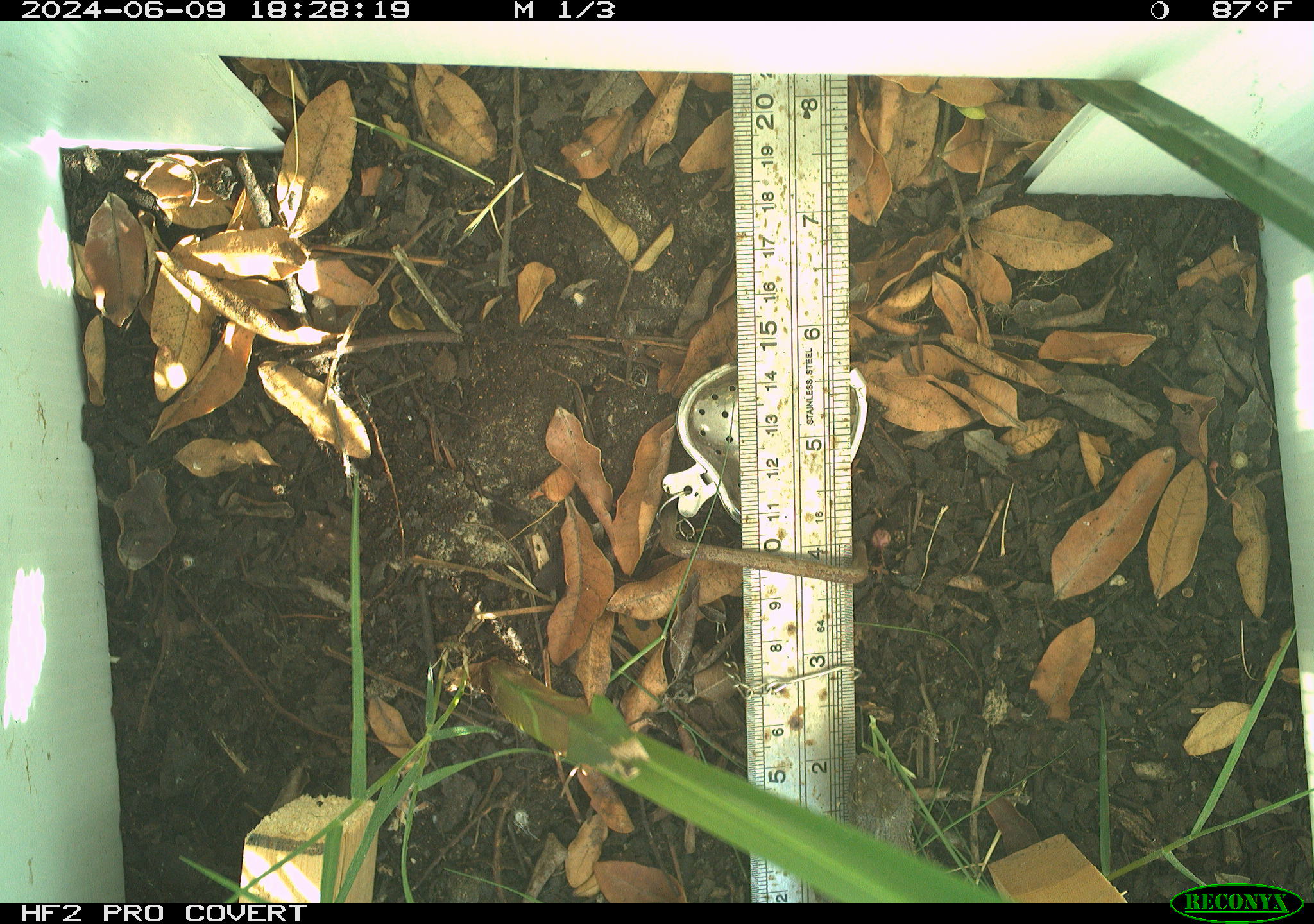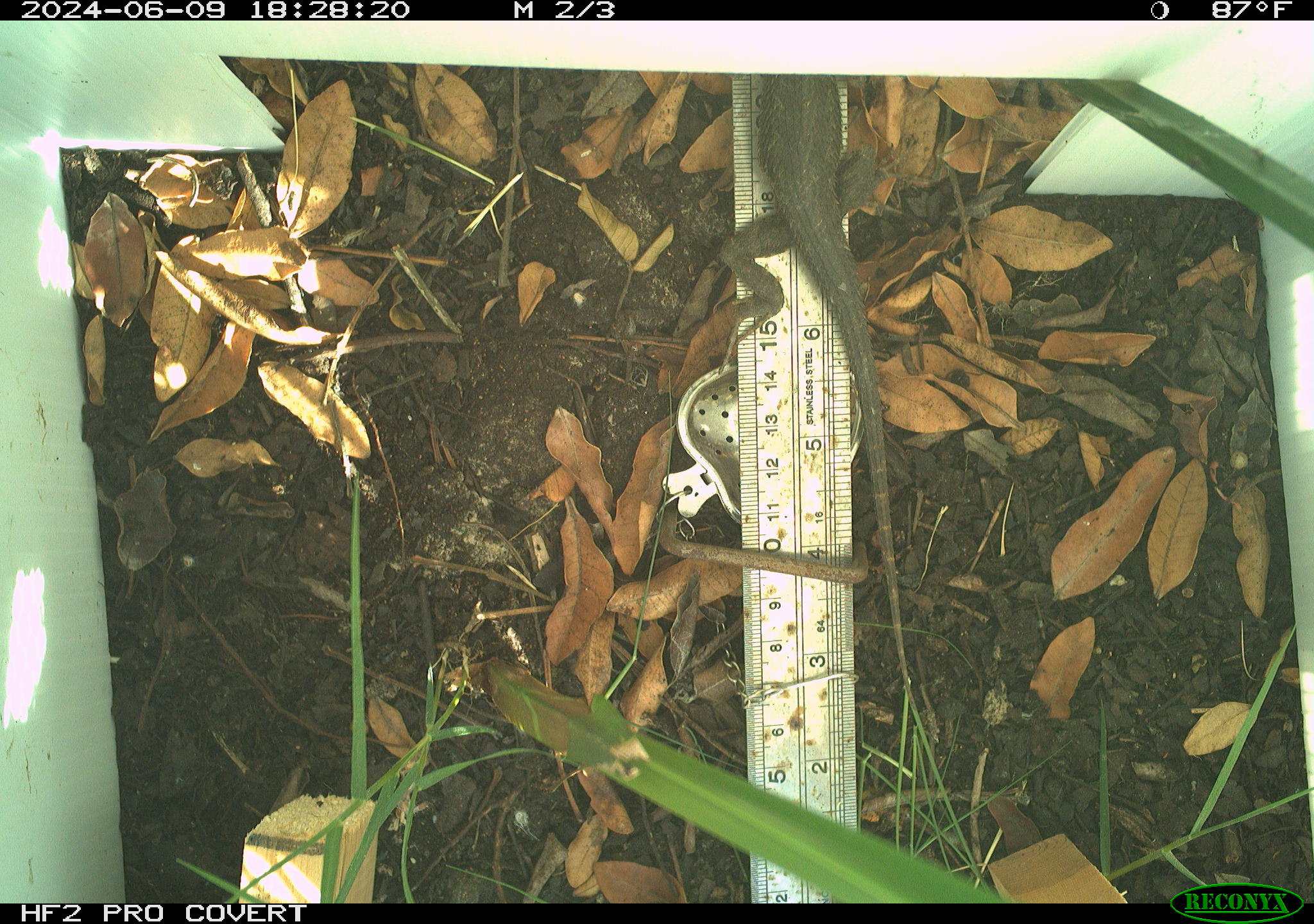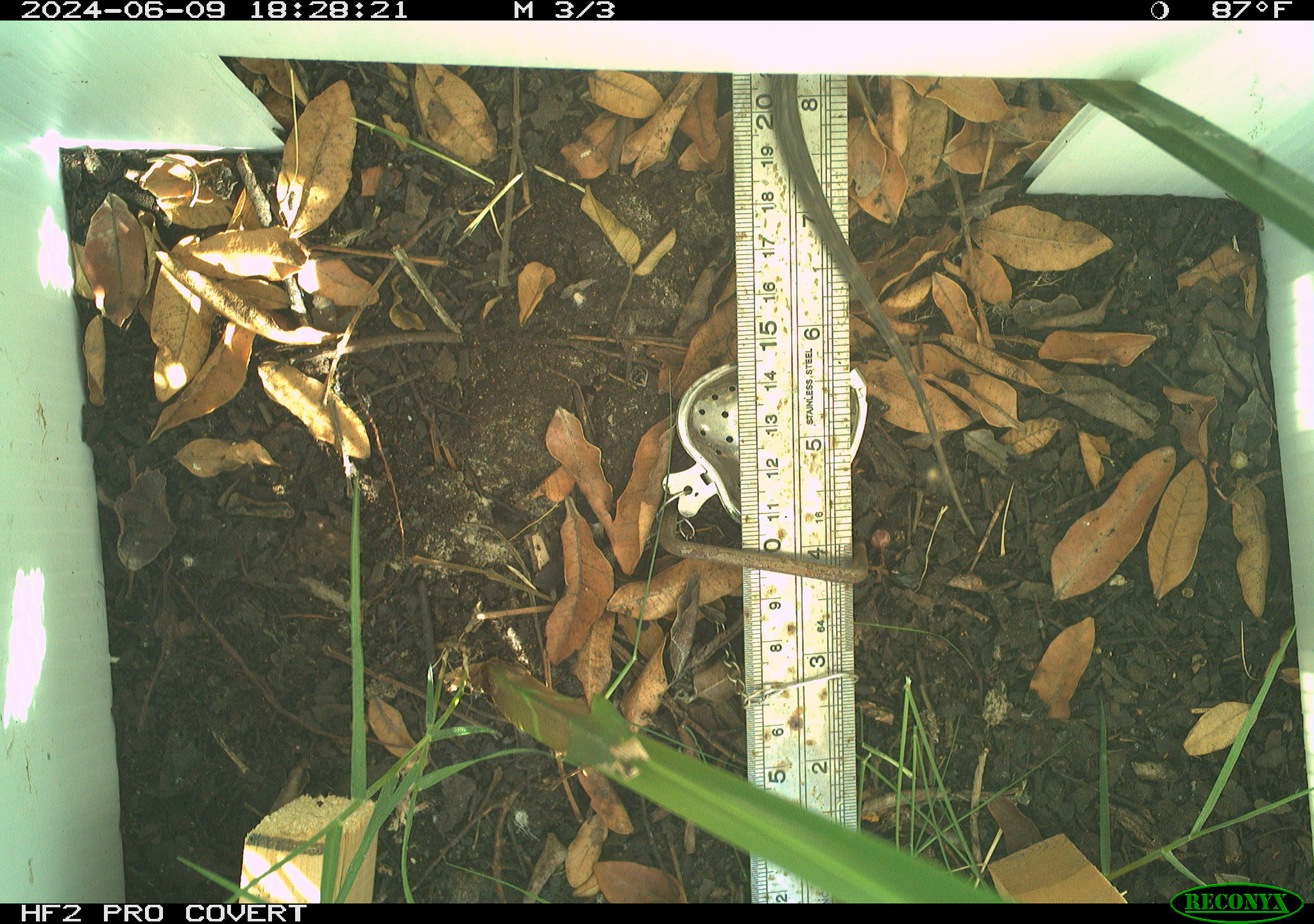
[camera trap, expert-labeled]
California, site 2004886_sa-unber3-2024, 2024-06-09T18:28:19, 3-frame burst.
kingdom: Animalia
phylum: Chordata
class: Reptilia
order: Squamata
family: Phrynosomatidae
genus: Sceloporus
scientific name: Sceloporus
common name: spiny lizards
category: sceloporus species